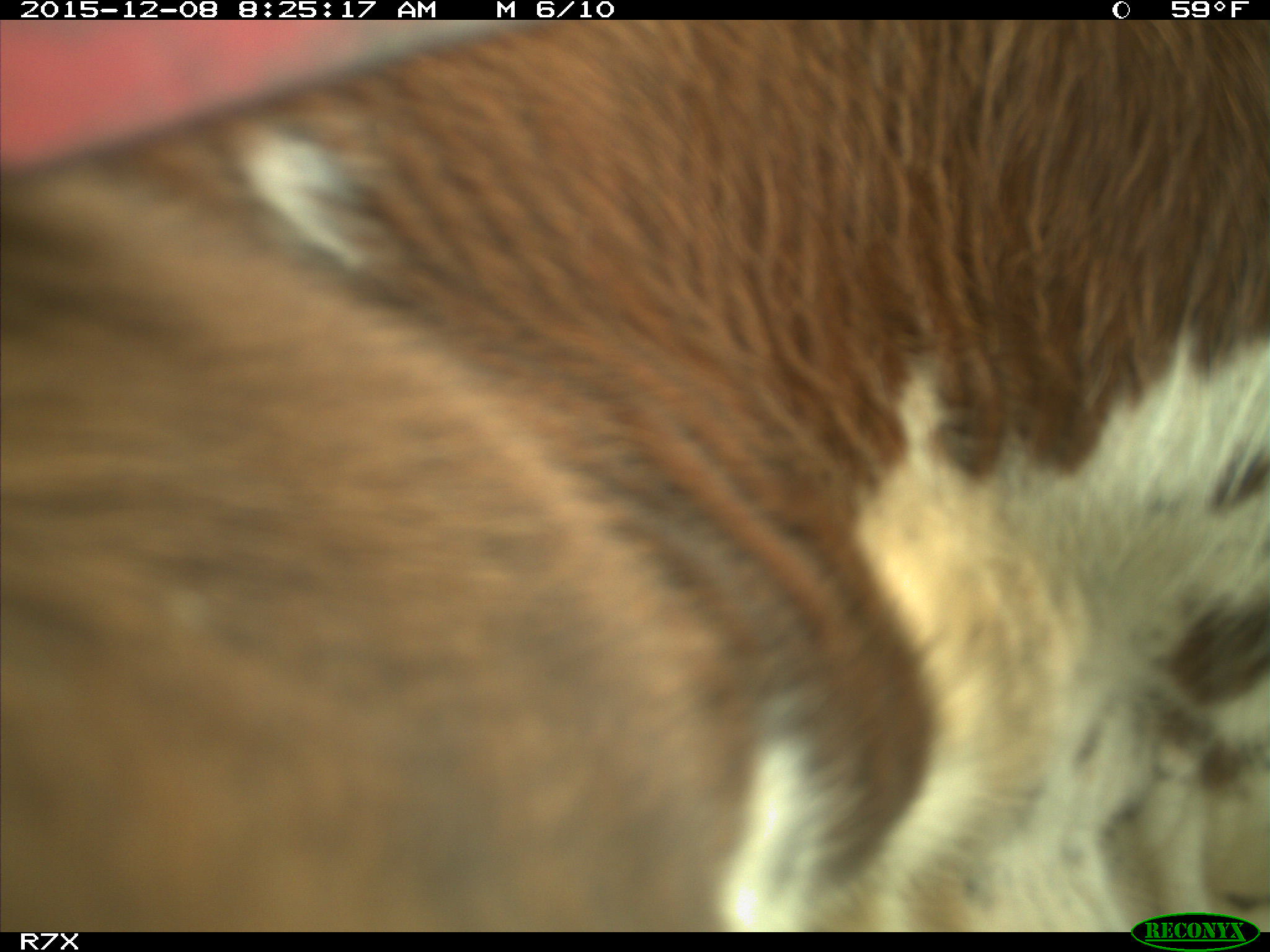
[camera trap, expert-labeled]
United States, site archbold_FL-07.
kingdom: Animalia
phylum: Chordata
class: Mammalia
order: Artiodactyla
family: Bovidae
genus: Bos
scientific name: Bos taurus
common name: domestic cow